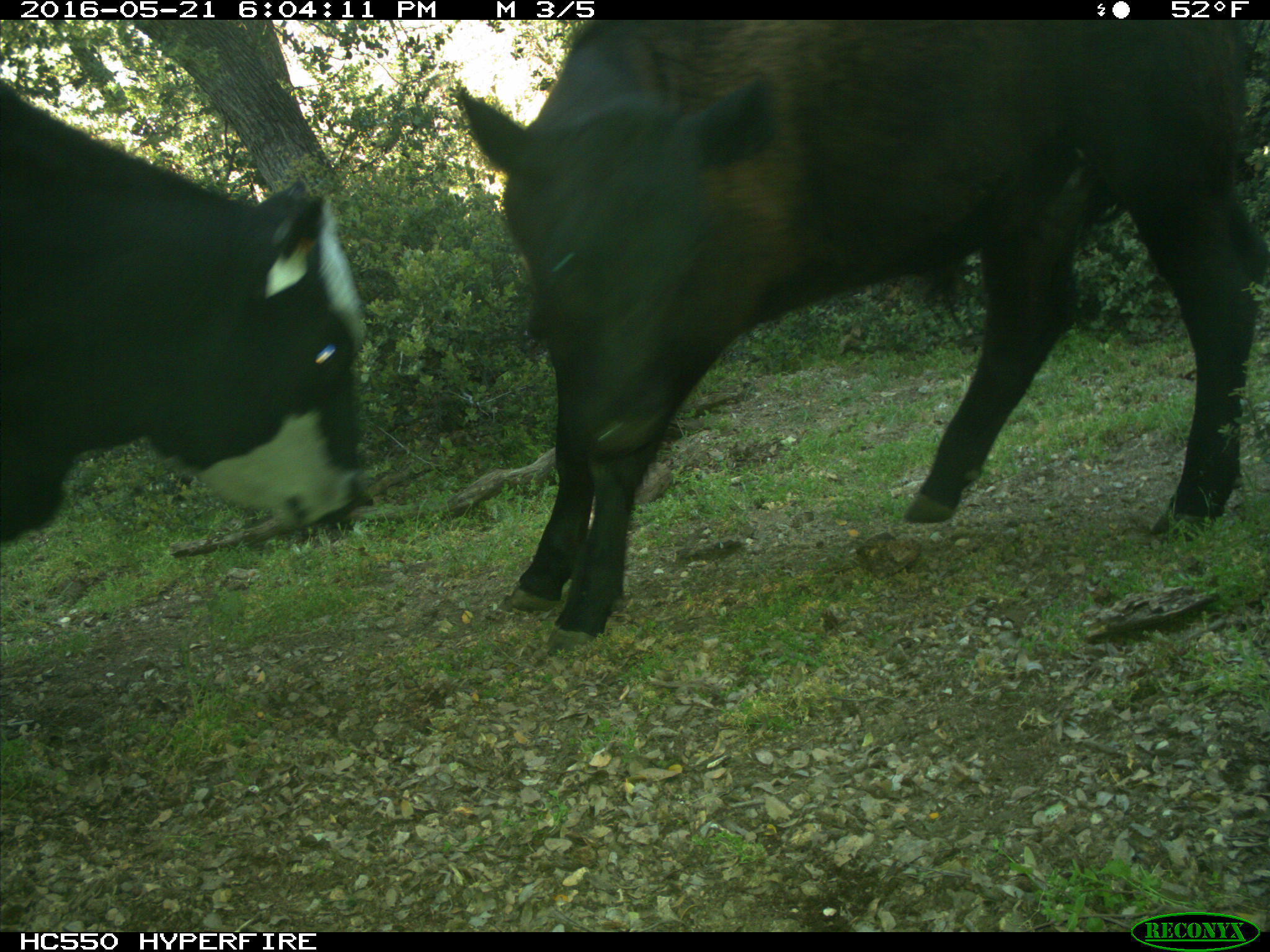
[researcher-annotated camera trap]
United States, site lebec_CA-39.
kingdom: Animalia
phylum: Chordata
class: Mammalia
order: Artiodactyla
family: Bovidae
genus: Bos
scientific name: Bos taurus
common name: domestic cow